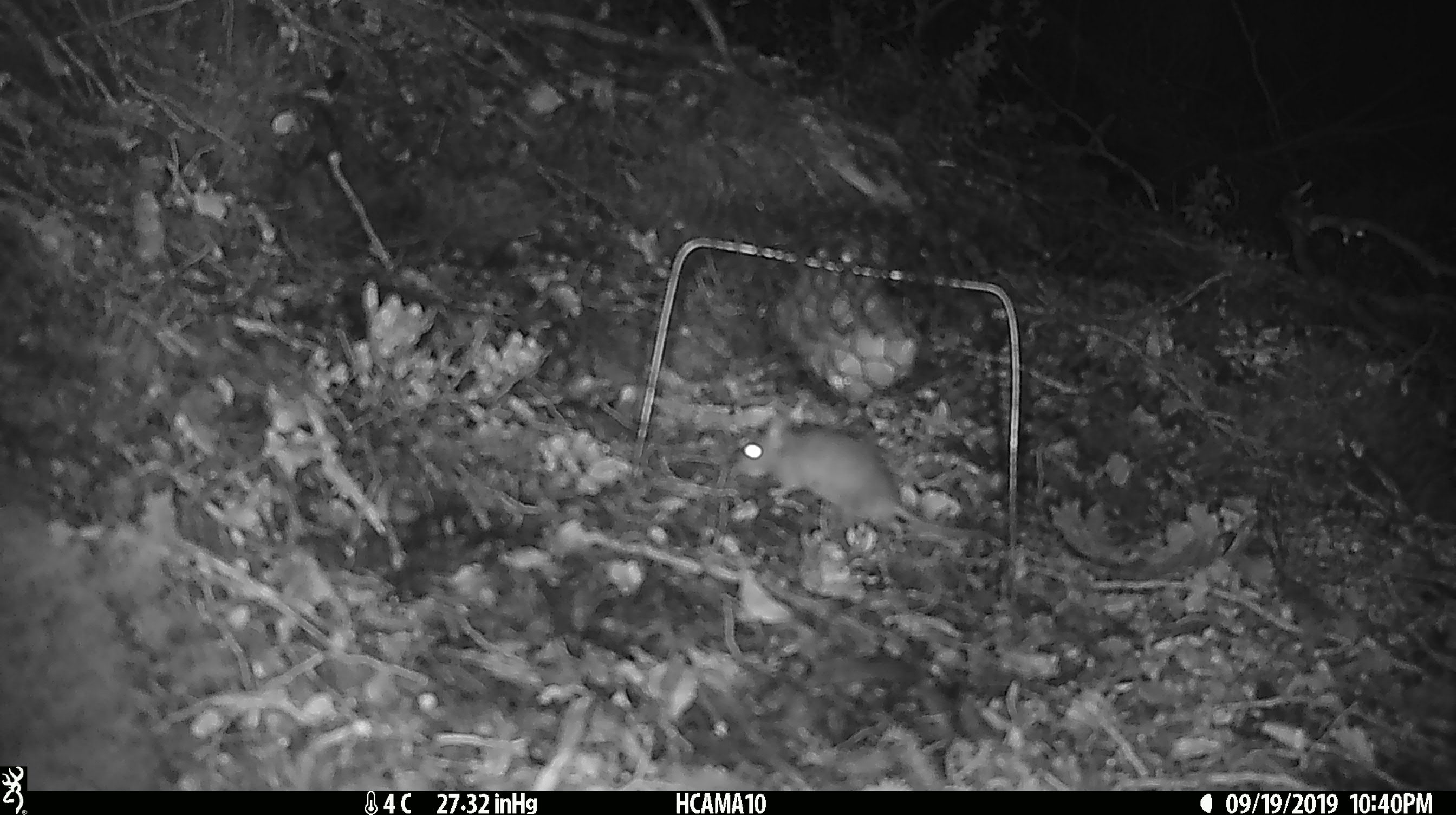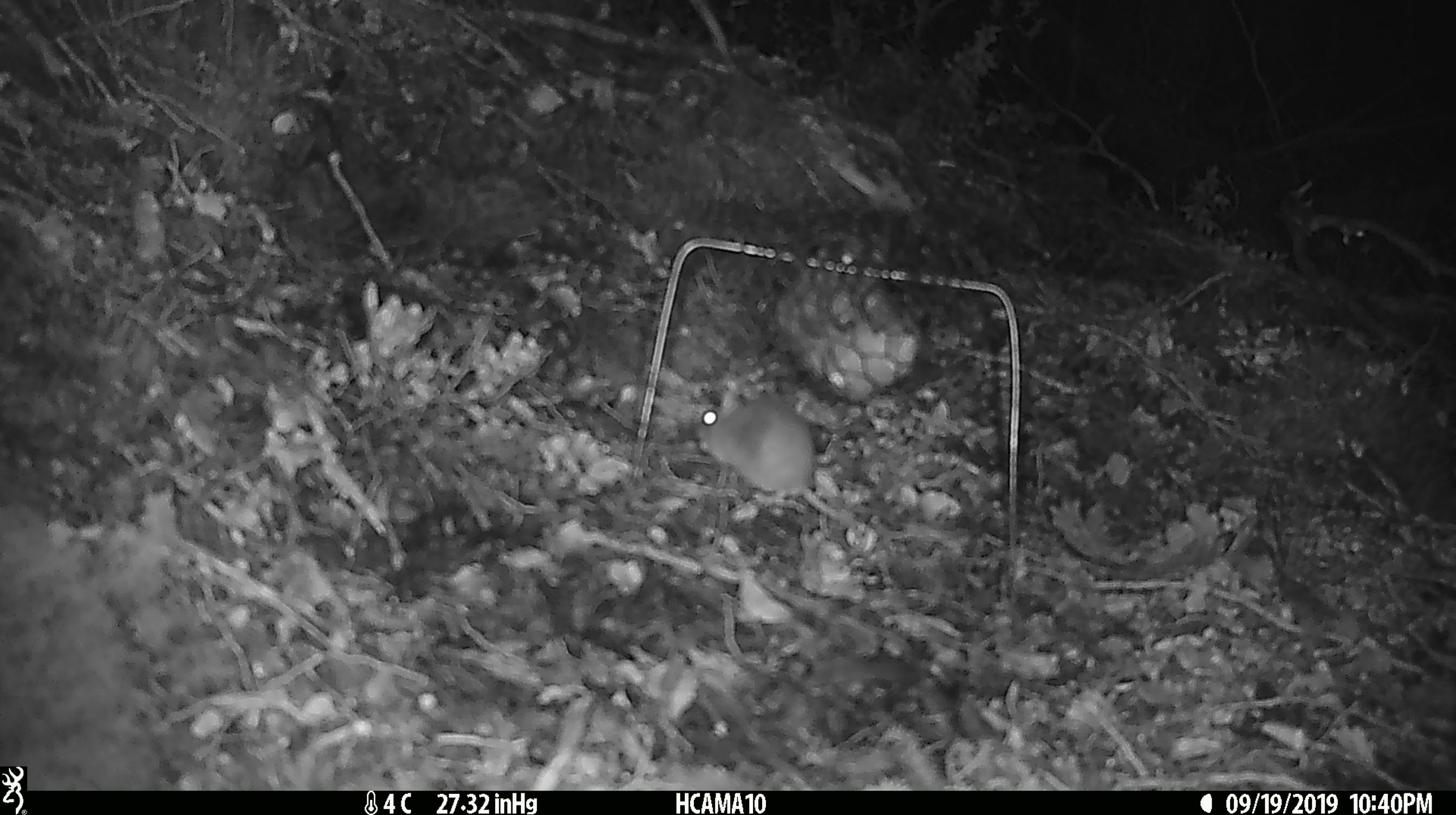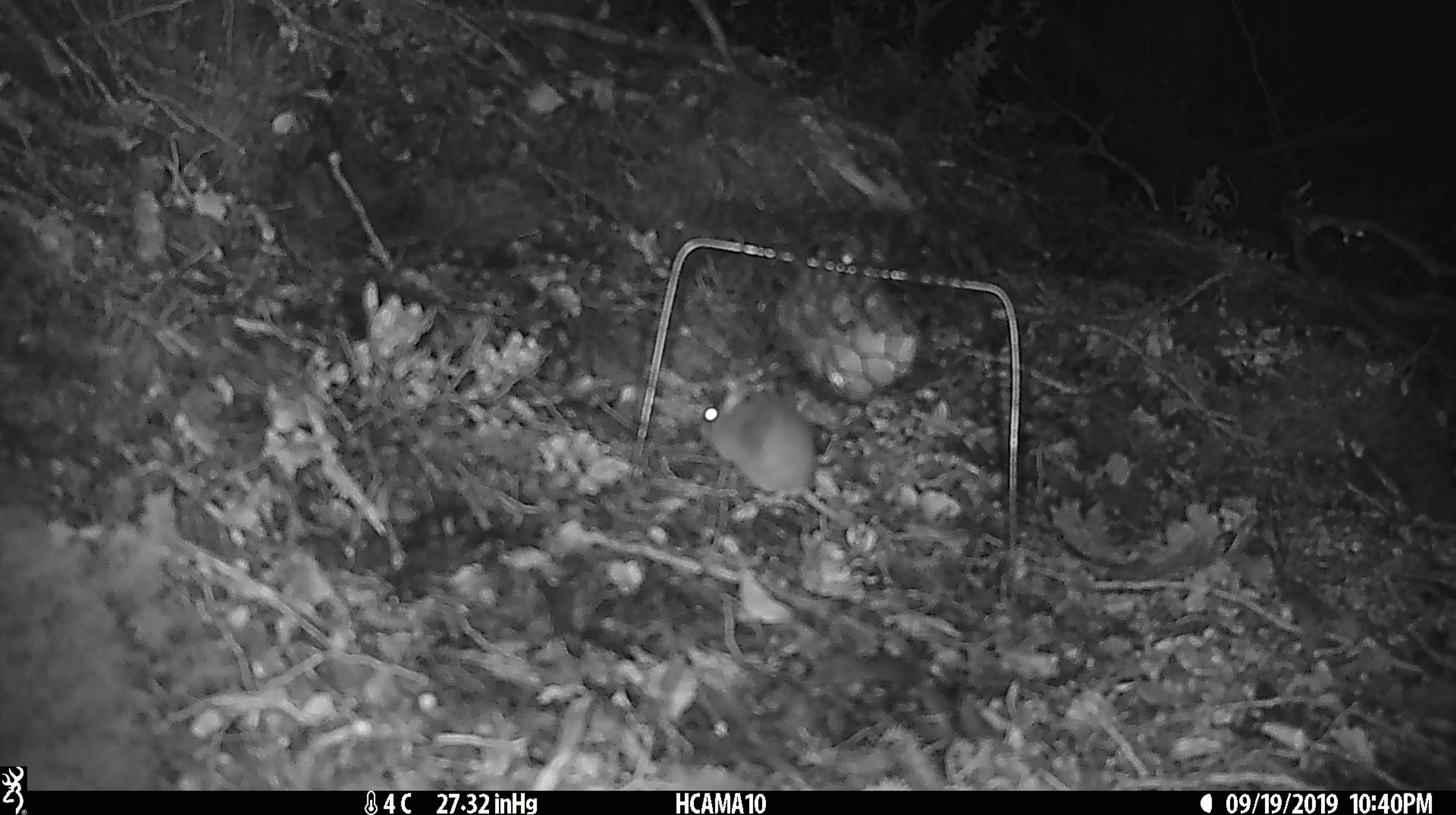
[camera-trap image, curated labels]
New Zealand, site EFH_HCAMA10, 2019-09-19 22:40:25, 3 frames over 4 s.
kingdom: Animalia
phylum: Chordata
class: Mammalia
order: Rodentia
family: Muridae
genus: Mus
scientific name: Mus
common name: mouse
Mouse (Mus).